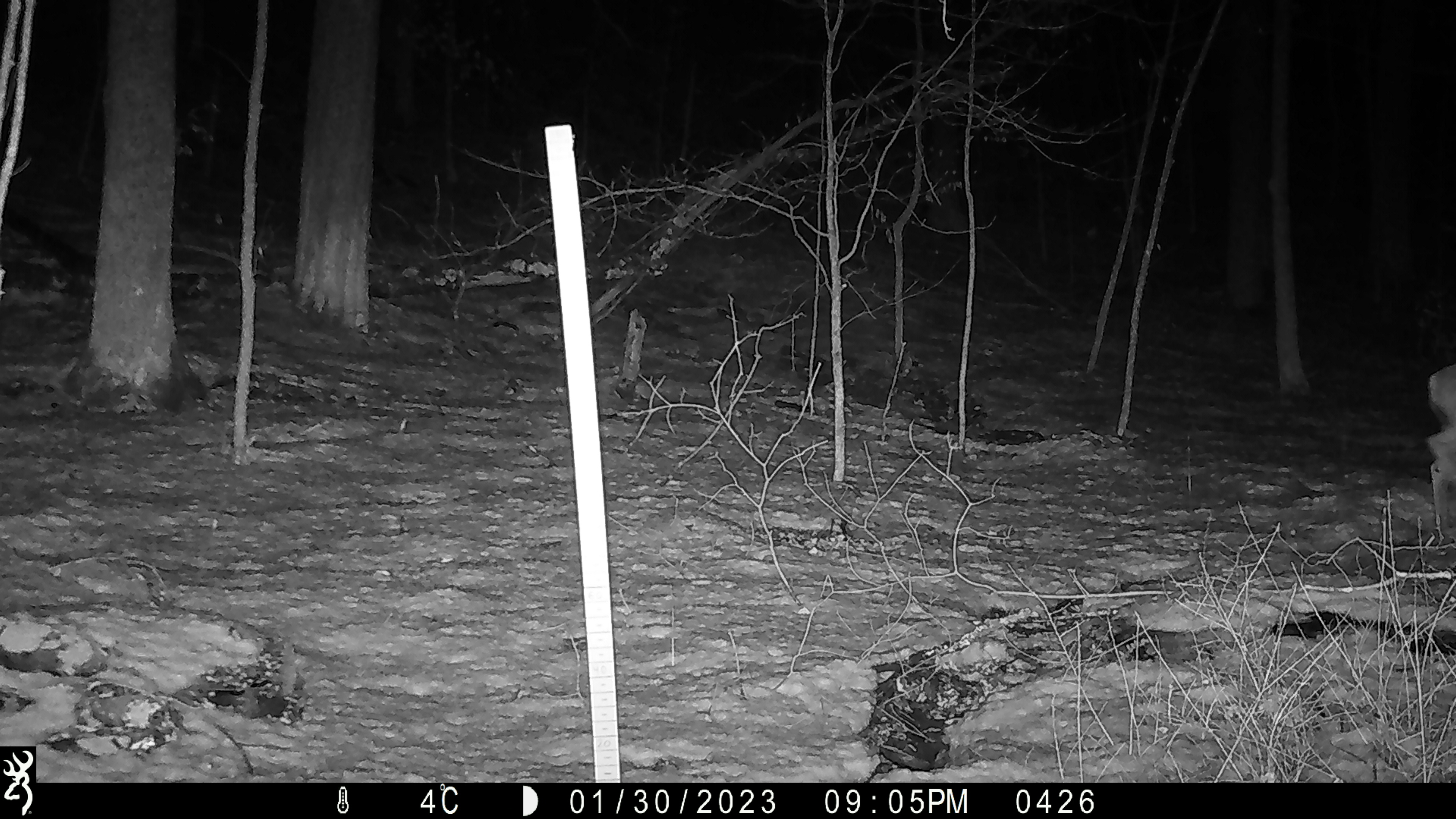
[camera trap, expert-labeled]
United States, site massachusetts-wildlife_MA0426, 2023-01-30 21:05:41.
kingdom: Animalia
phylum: Chordata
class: Mammalia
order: Artiodactyla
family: Cervidae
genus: Odocoileus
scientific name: Odocoileus virginianus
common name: white-tailed deer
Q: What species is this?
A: White-tailed deer (Odocoileus virginianus).